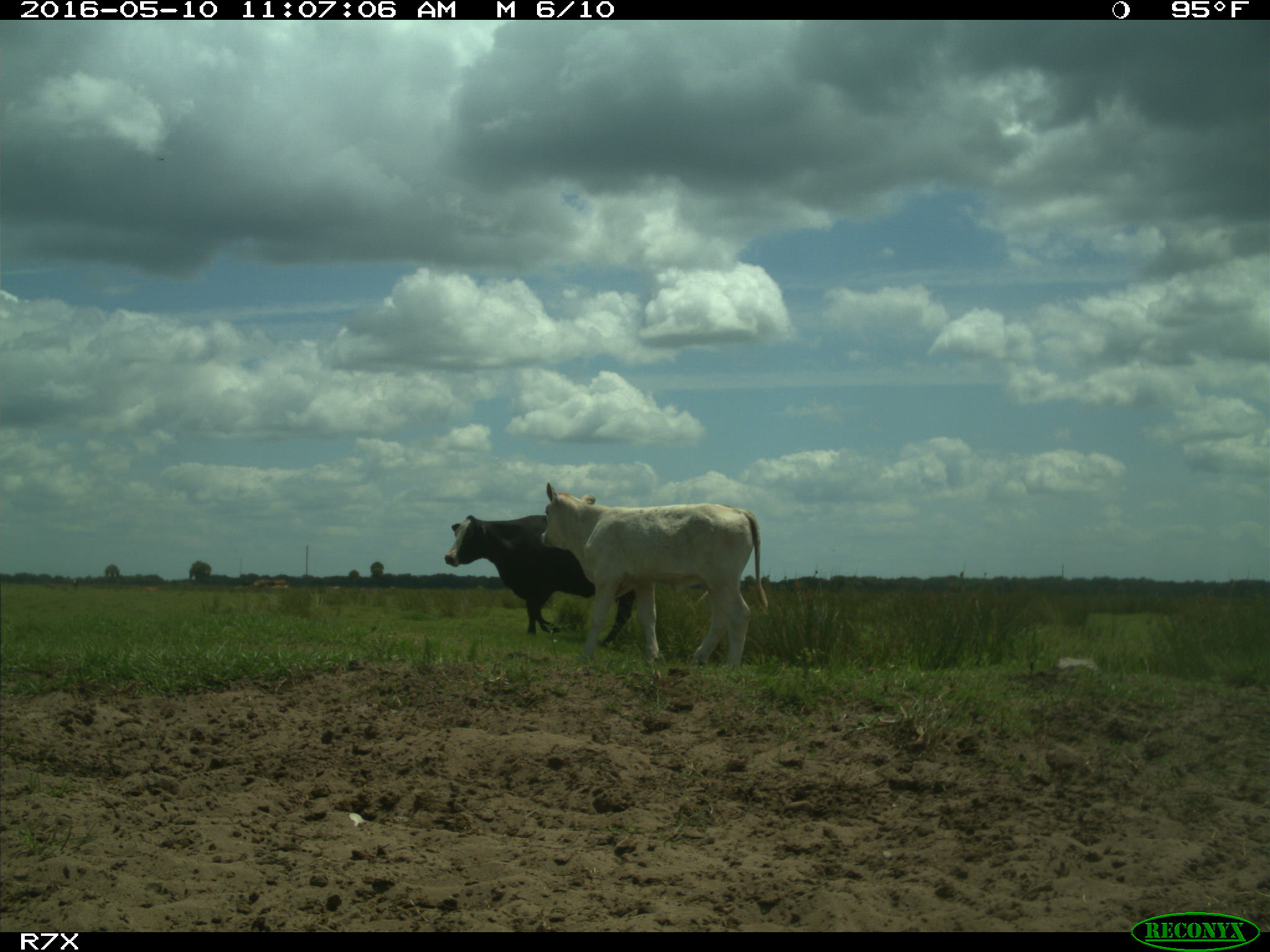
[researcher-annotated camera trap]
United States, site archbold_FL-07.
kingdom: Animalia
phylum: Chordata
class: Mammalia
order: Artiodactyla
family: Bovidae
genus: Bos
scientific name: Bos taurus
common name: domestic cow